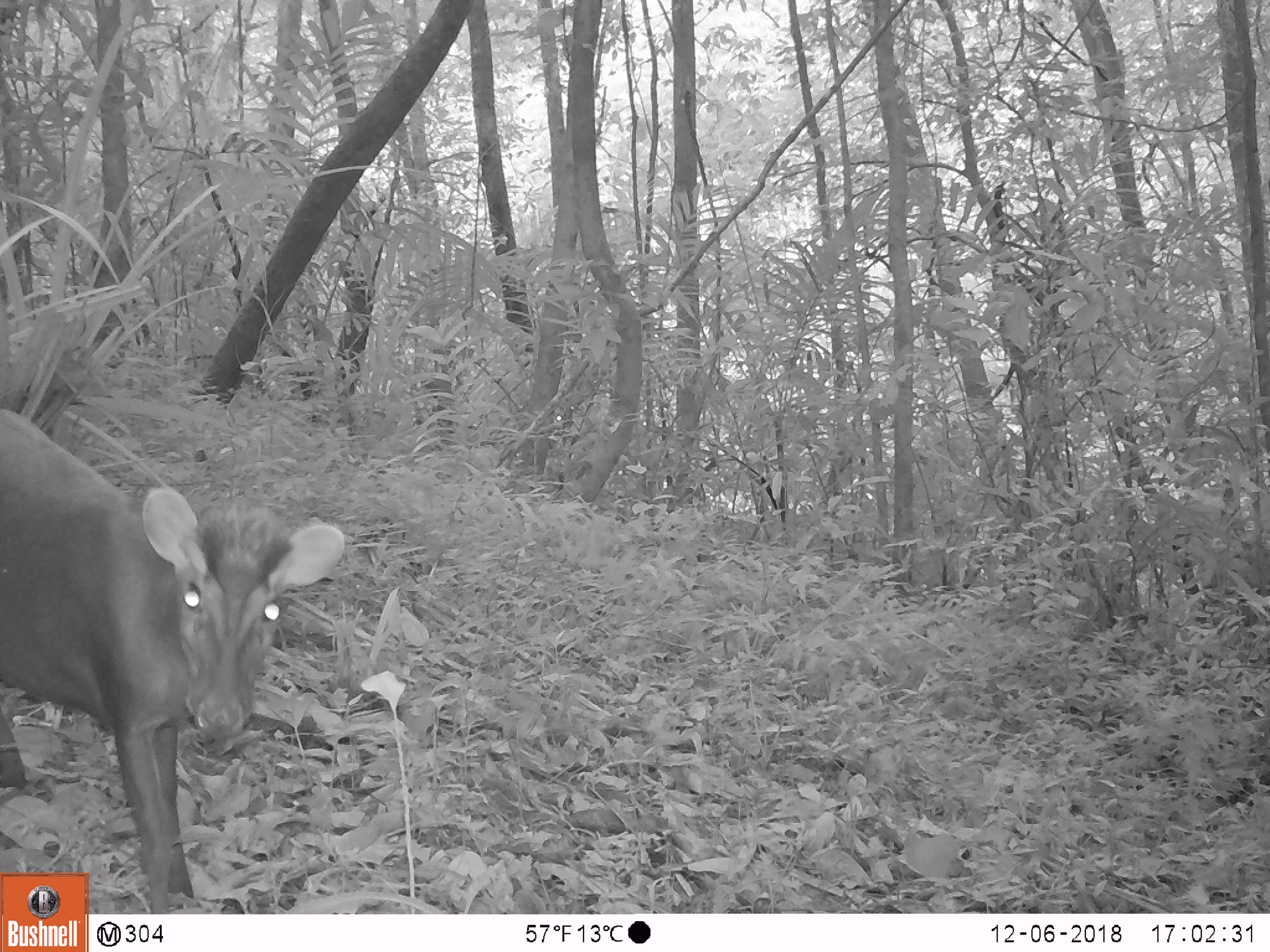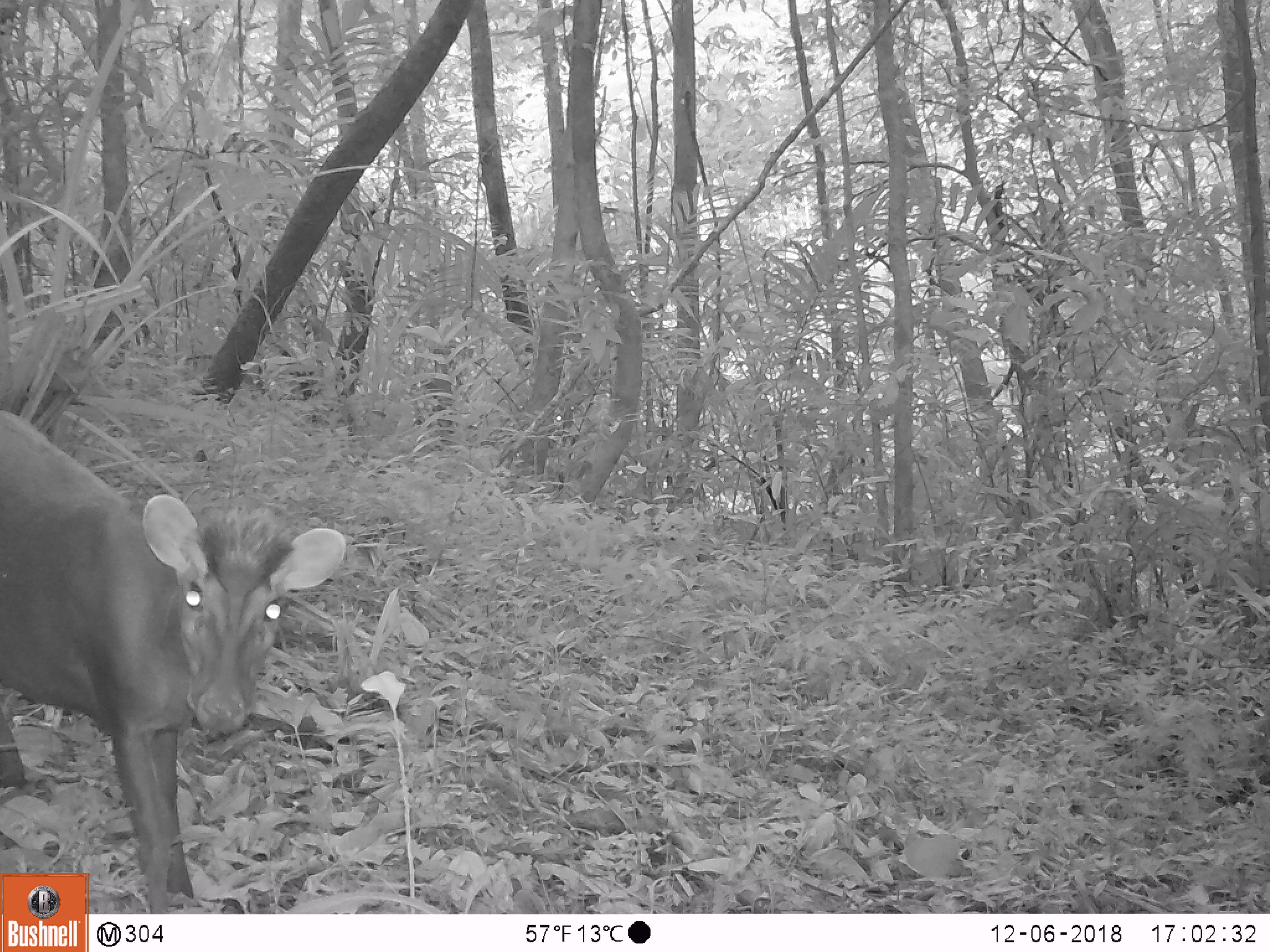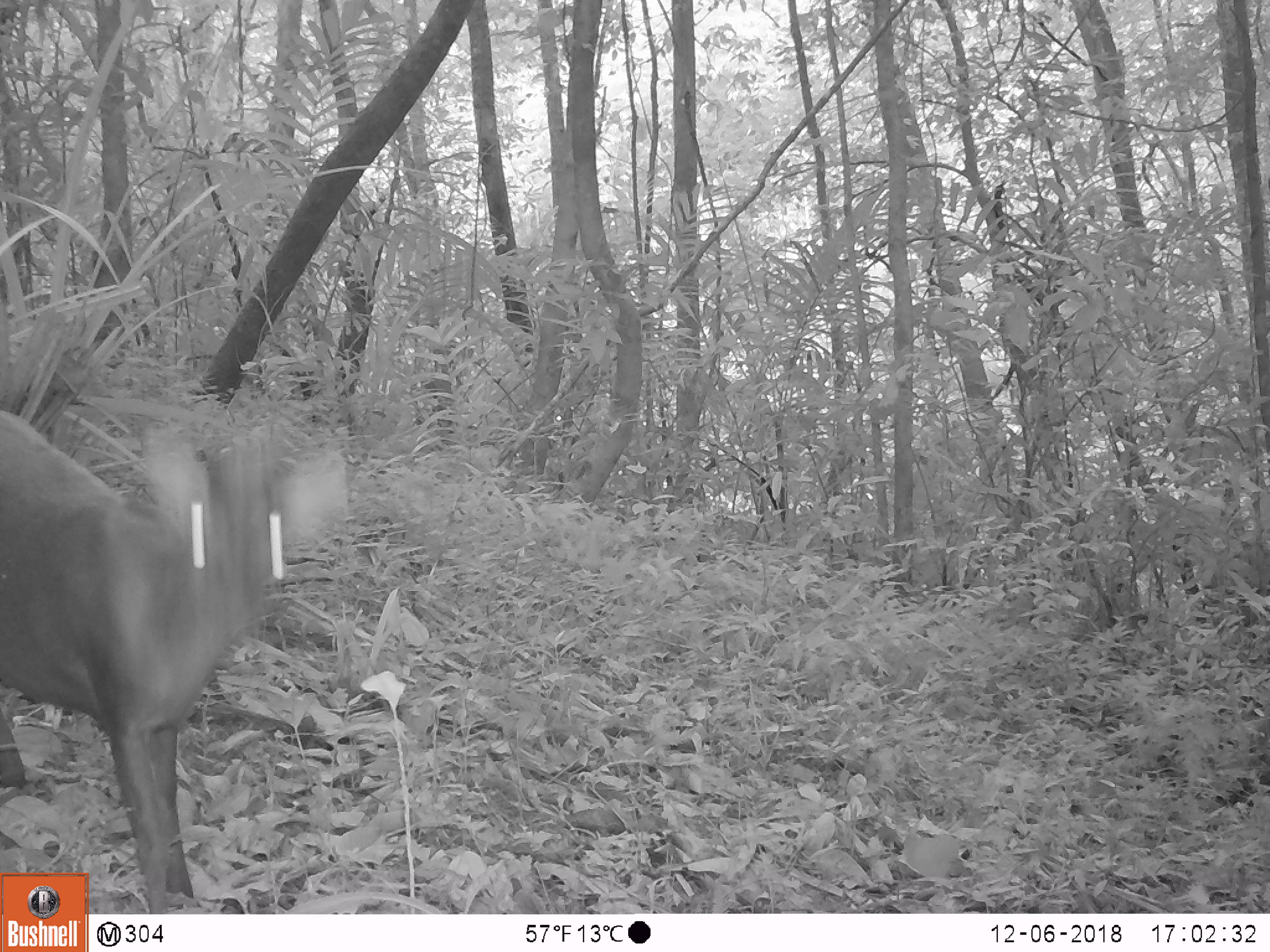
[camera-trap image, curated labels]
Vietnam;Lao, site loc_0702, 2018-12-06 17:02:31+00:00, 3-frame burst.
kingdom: Animalia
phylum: Chordata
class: Mammalia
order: Artiodactyla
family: Cervidae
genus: Muntiacus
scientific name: Muntiacus rooseveltorum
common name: roosevelt's muntjac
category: roosevelts muntjac group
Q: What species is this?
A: Roosevelts muntjac group (roosevelt's muntjac) (Muntiacus rooseveltorum).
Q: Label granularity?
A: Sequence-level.